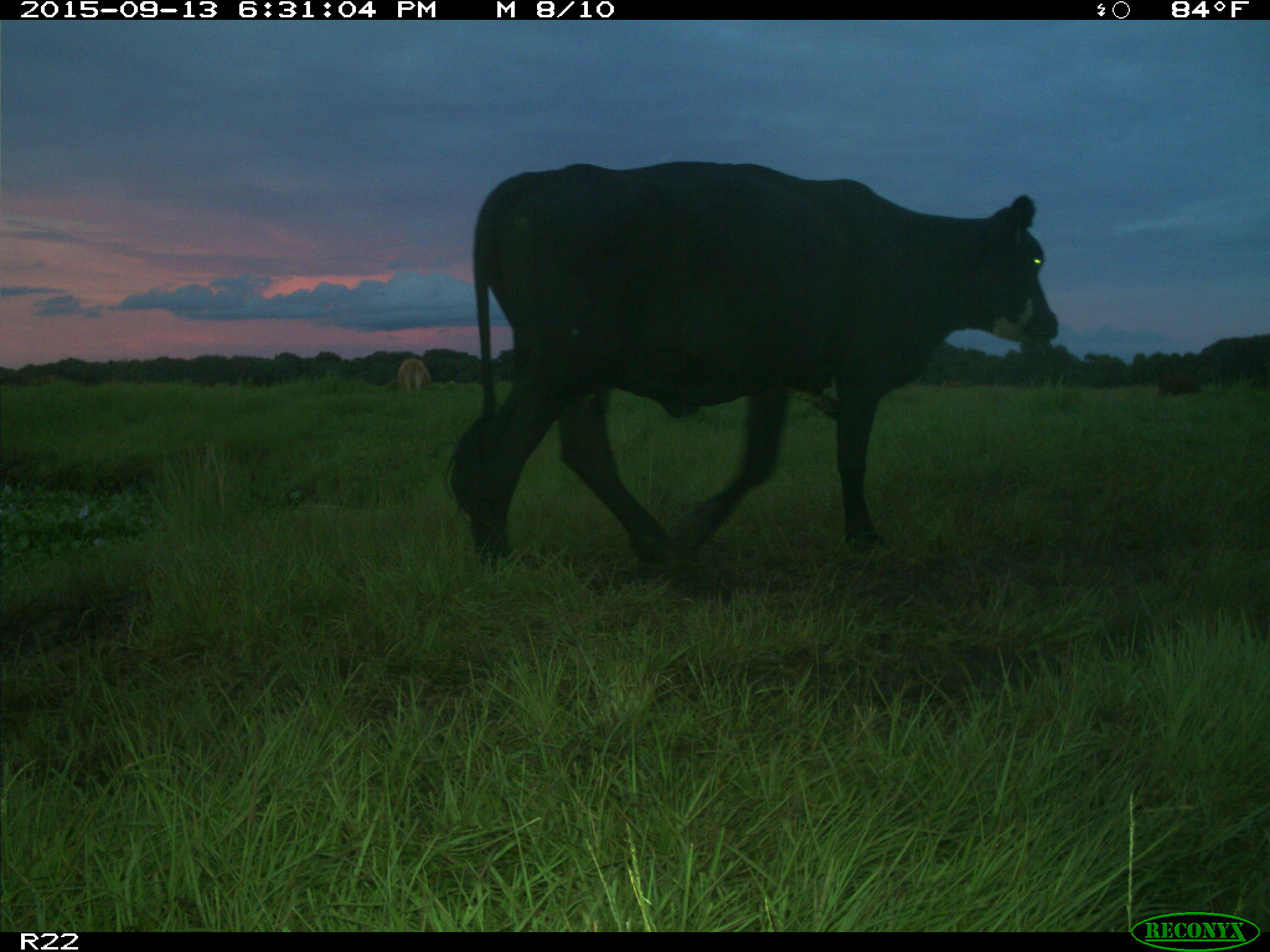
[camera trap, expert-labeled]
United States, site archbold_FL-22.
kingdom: Animalia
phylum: Chordata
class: Mammalia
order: Artiodactyla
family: Bovidae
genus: Bos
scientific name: Bos taurus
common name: domestic cow